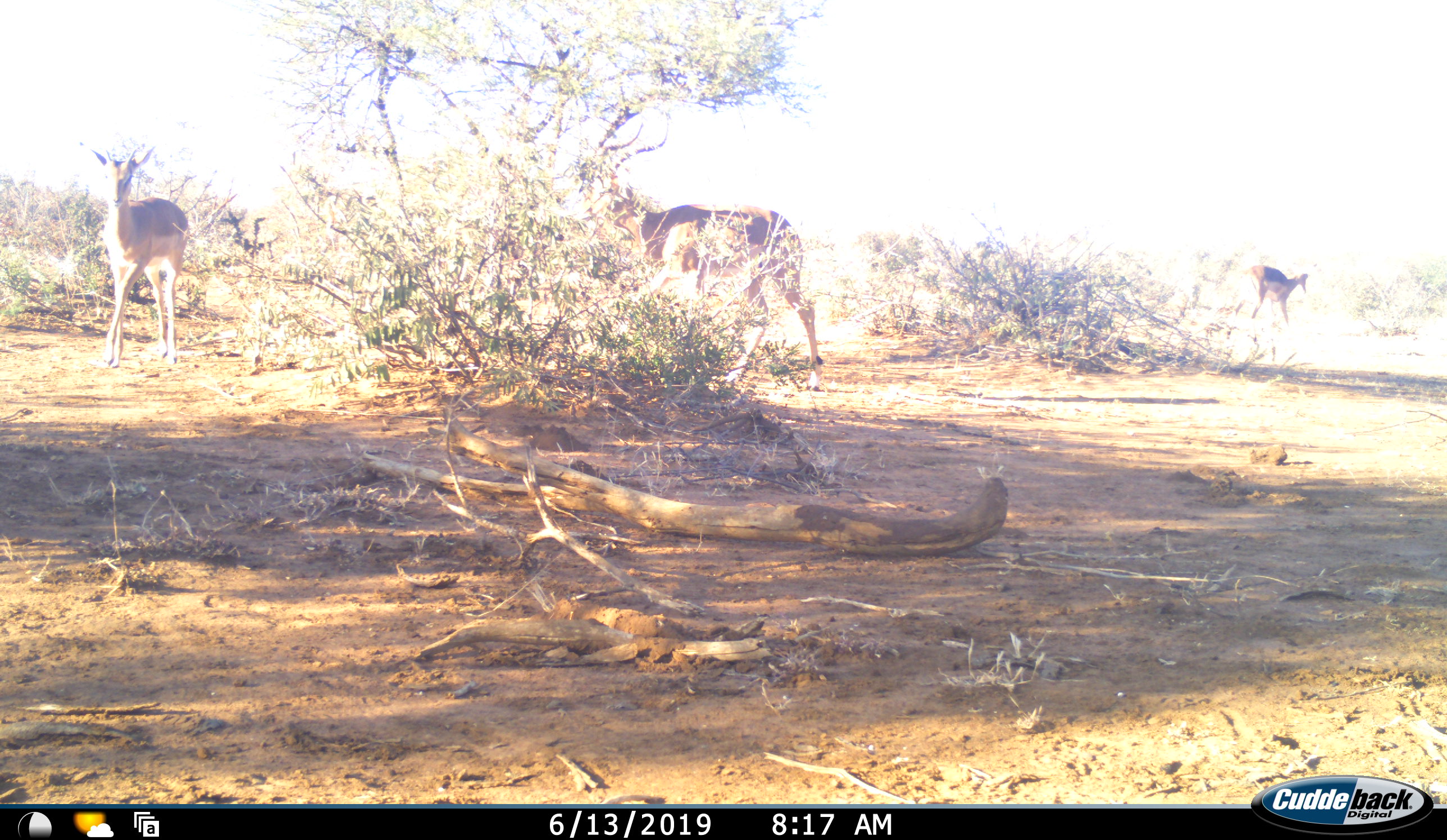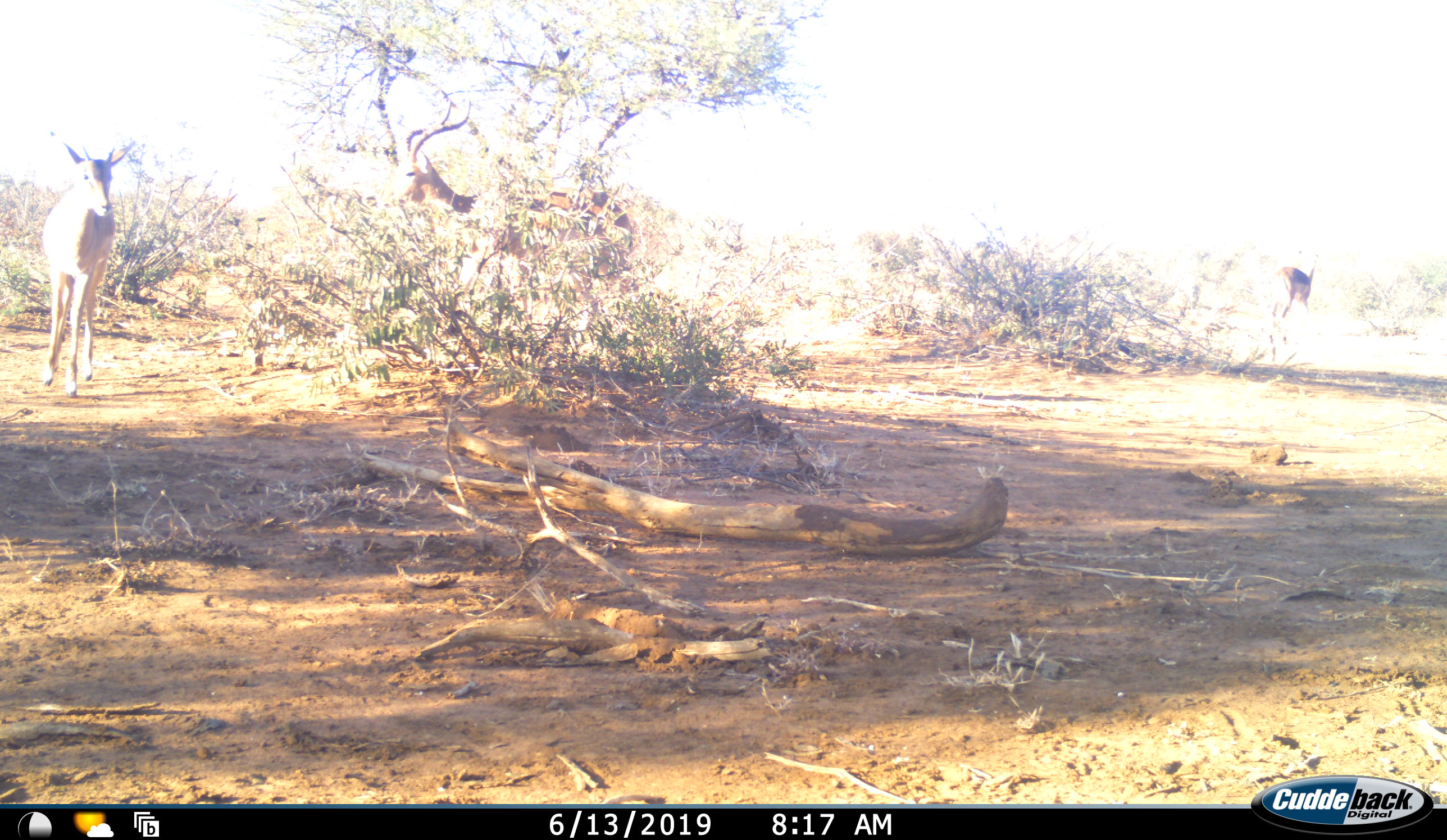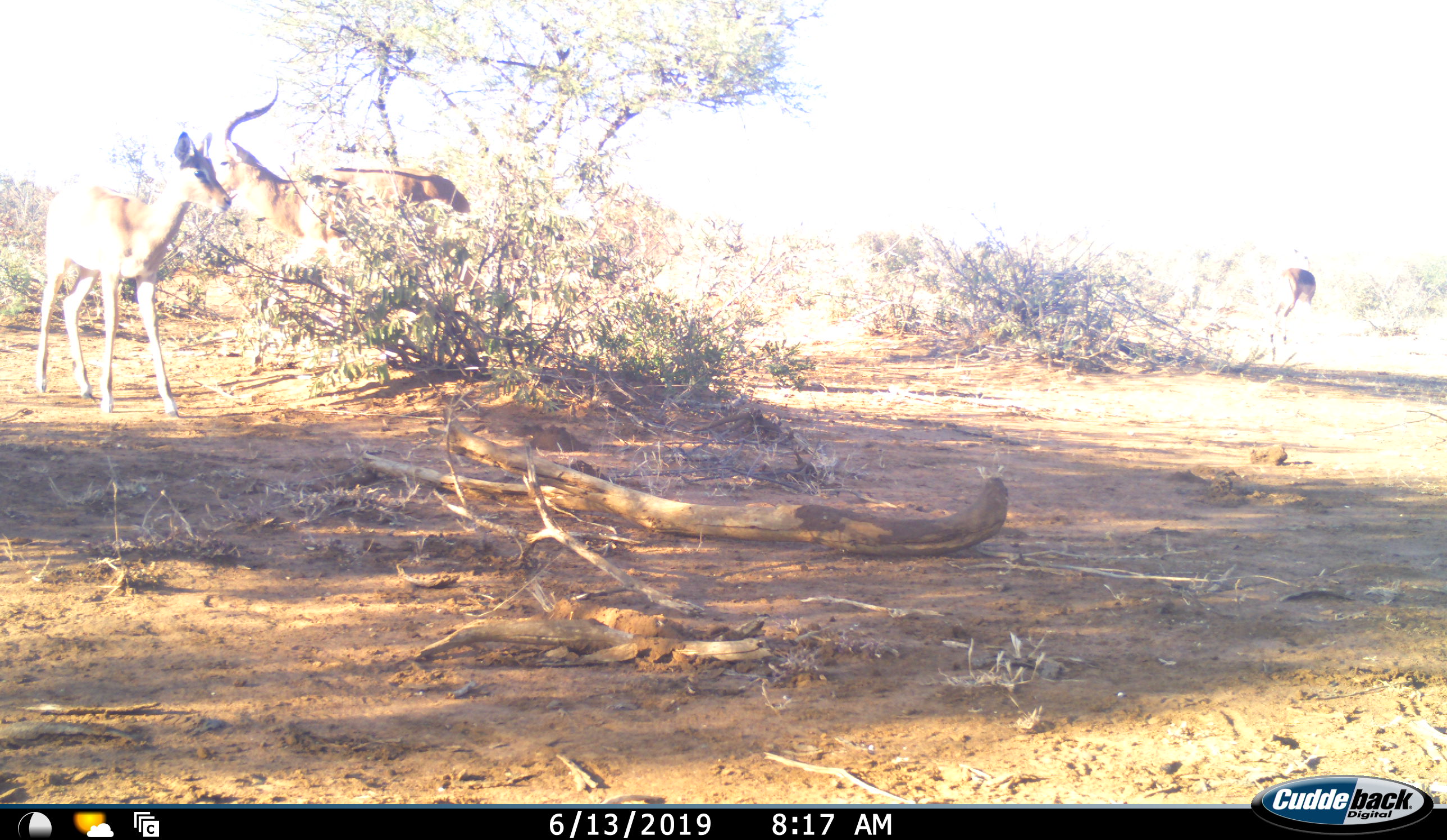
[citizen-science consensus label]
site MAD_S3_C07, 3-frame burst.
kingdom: Animalia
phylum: Chordata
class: Mammalia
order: Artiodactyla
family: Bovidae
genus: Aepyceros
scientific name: Aepyceros melampus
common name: impala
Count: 3.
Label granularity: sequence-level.